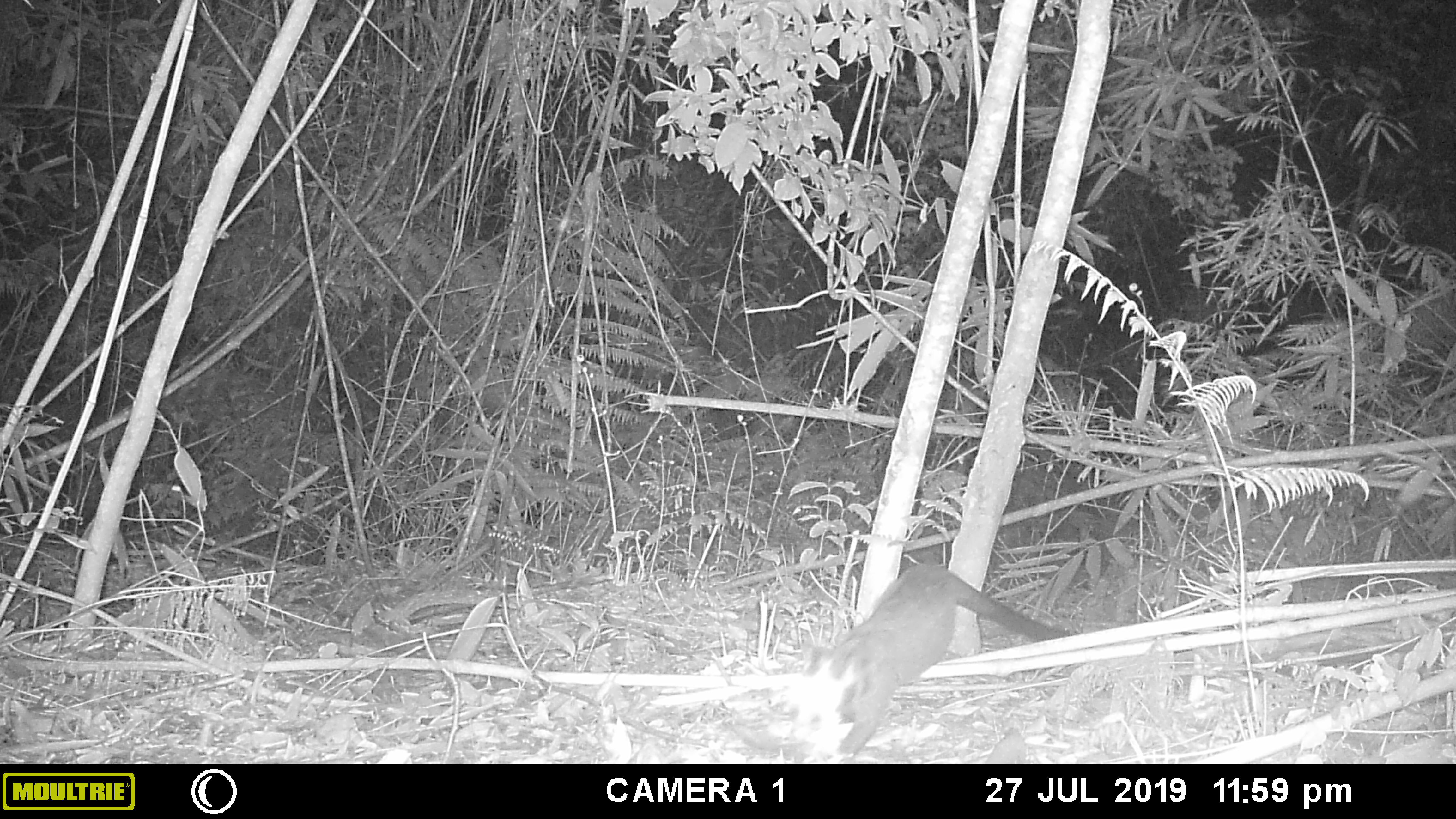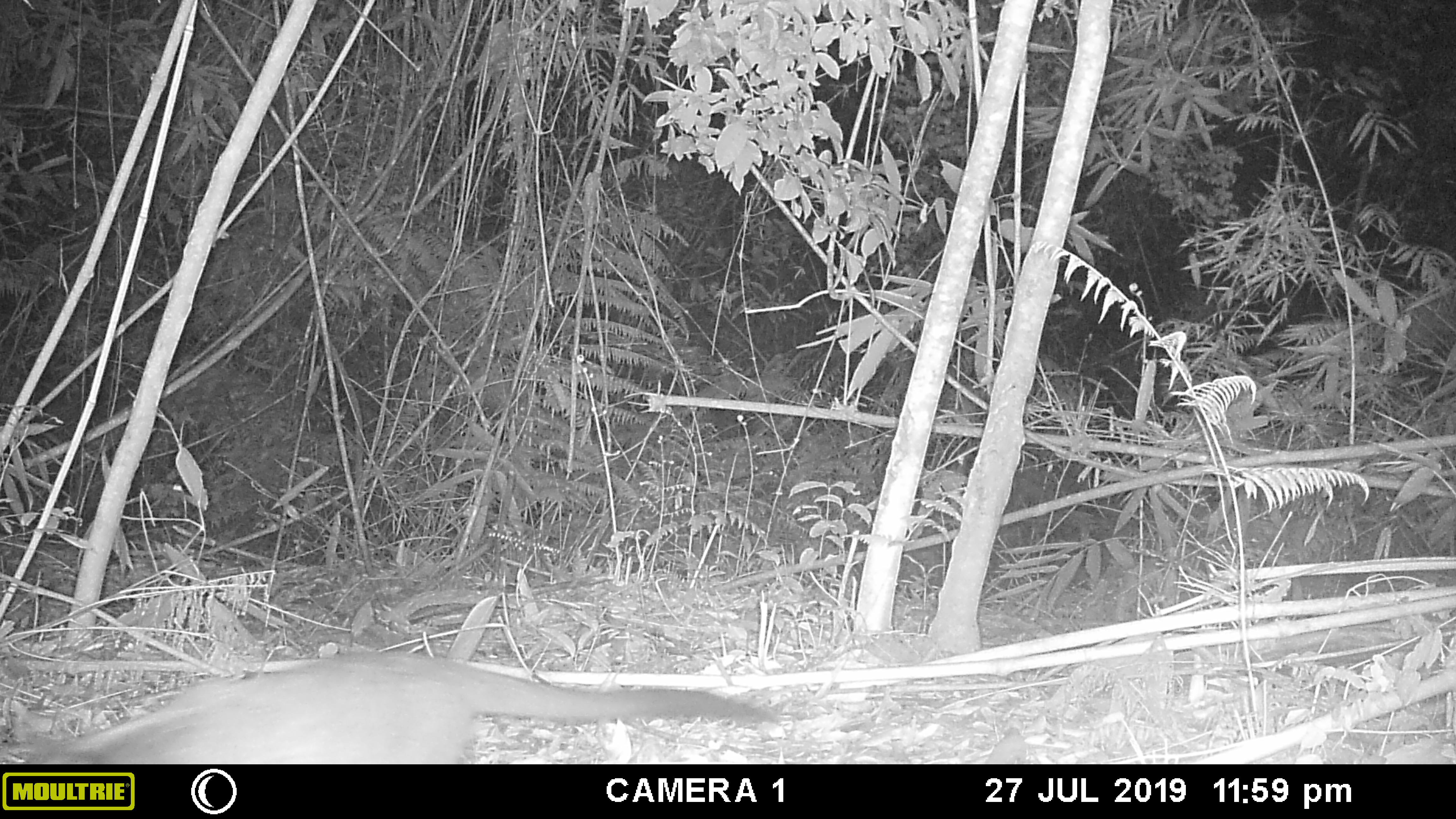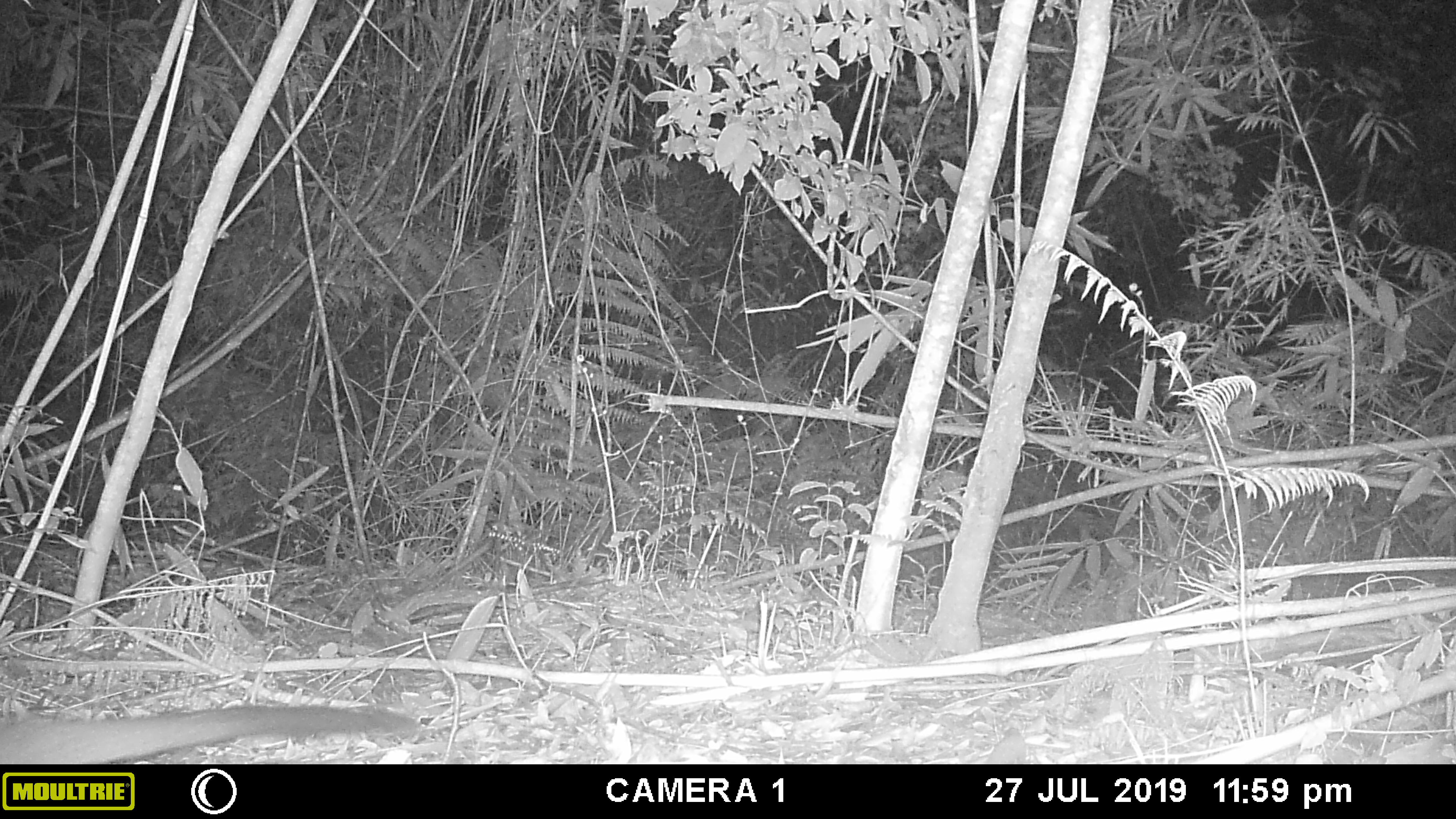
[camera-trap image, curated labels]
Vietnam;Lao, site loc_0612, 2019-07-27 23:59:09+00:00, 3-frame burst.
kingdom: Animalia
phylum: Chordata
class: Mammalia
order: Carnivora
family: Viverridae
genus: Paguma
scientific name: Paguma larvata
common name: masked palm civet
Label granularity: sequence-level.